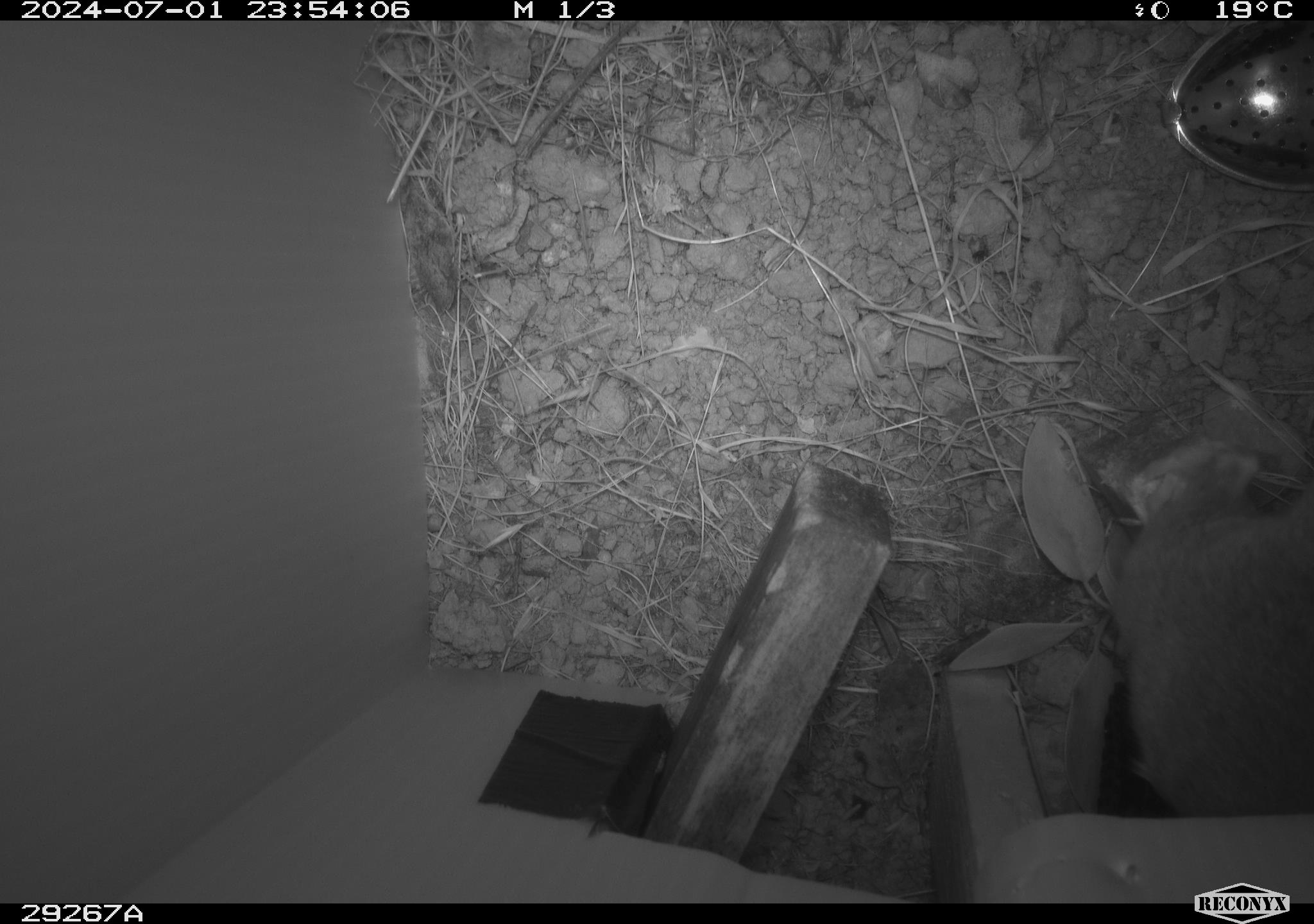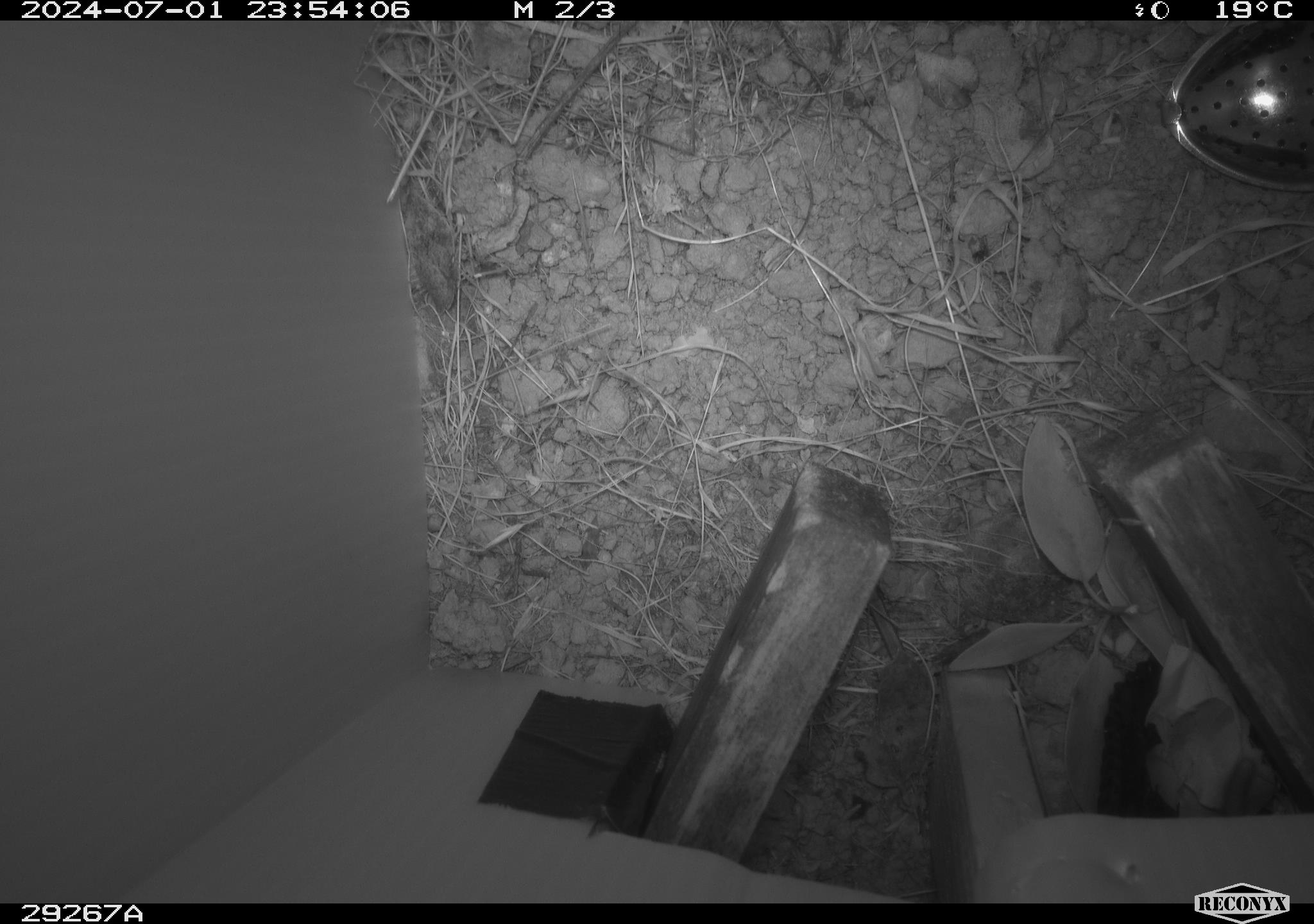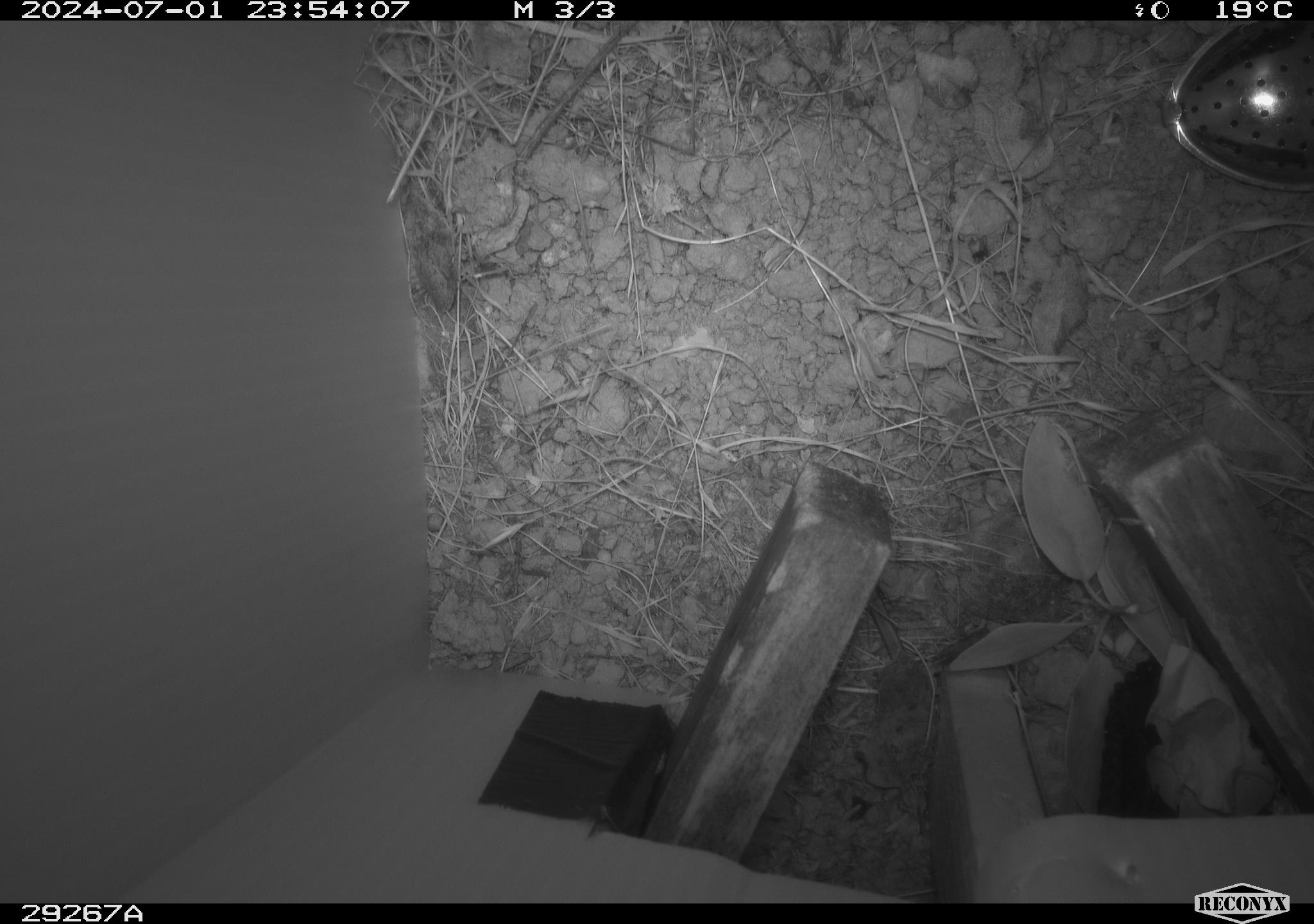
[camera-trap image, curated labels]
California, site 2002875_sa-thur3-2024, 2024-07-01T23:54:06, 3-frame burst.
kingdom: Animalia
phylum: Chordata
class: Mammalia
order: Rodentia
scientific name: Rodentia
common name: rodent